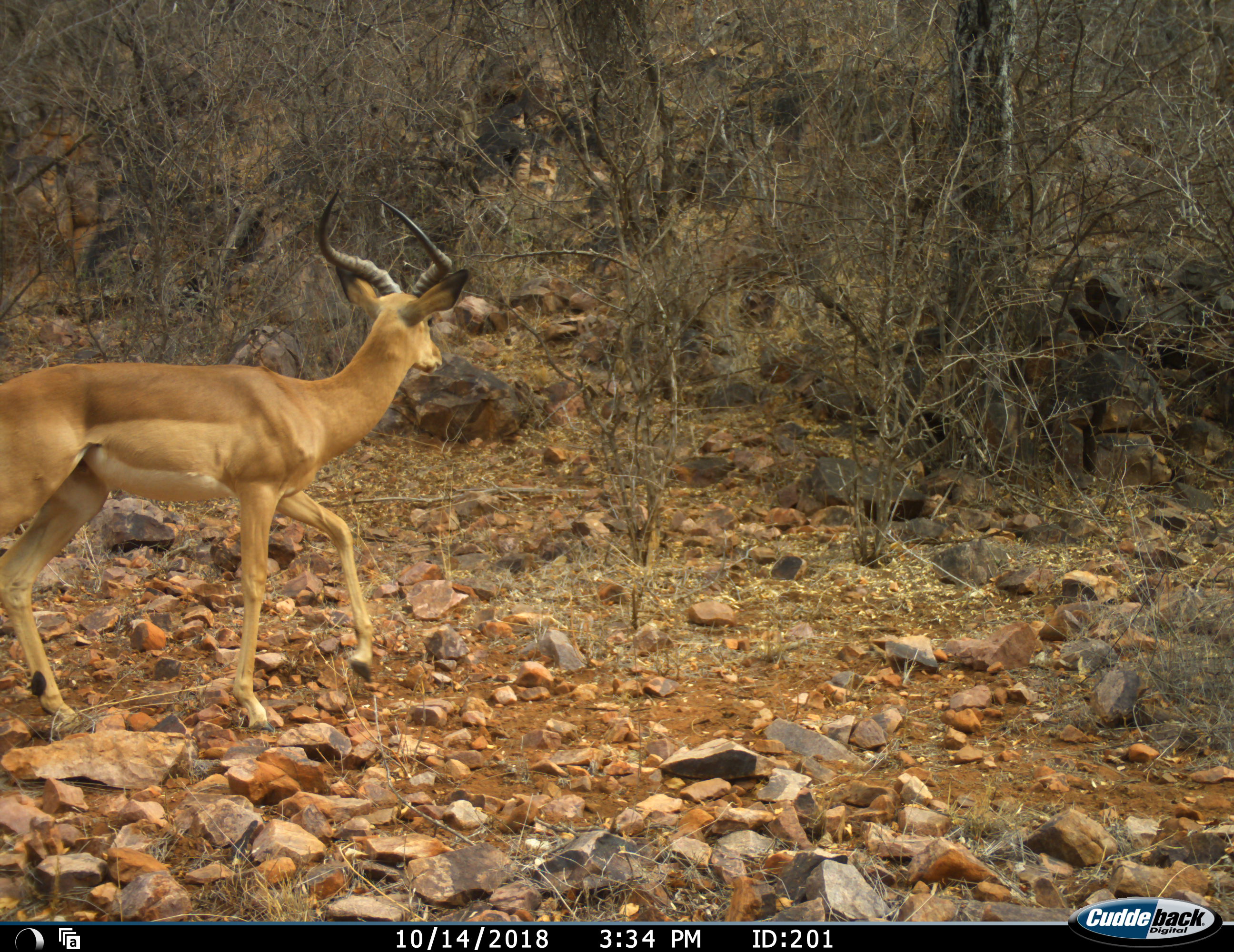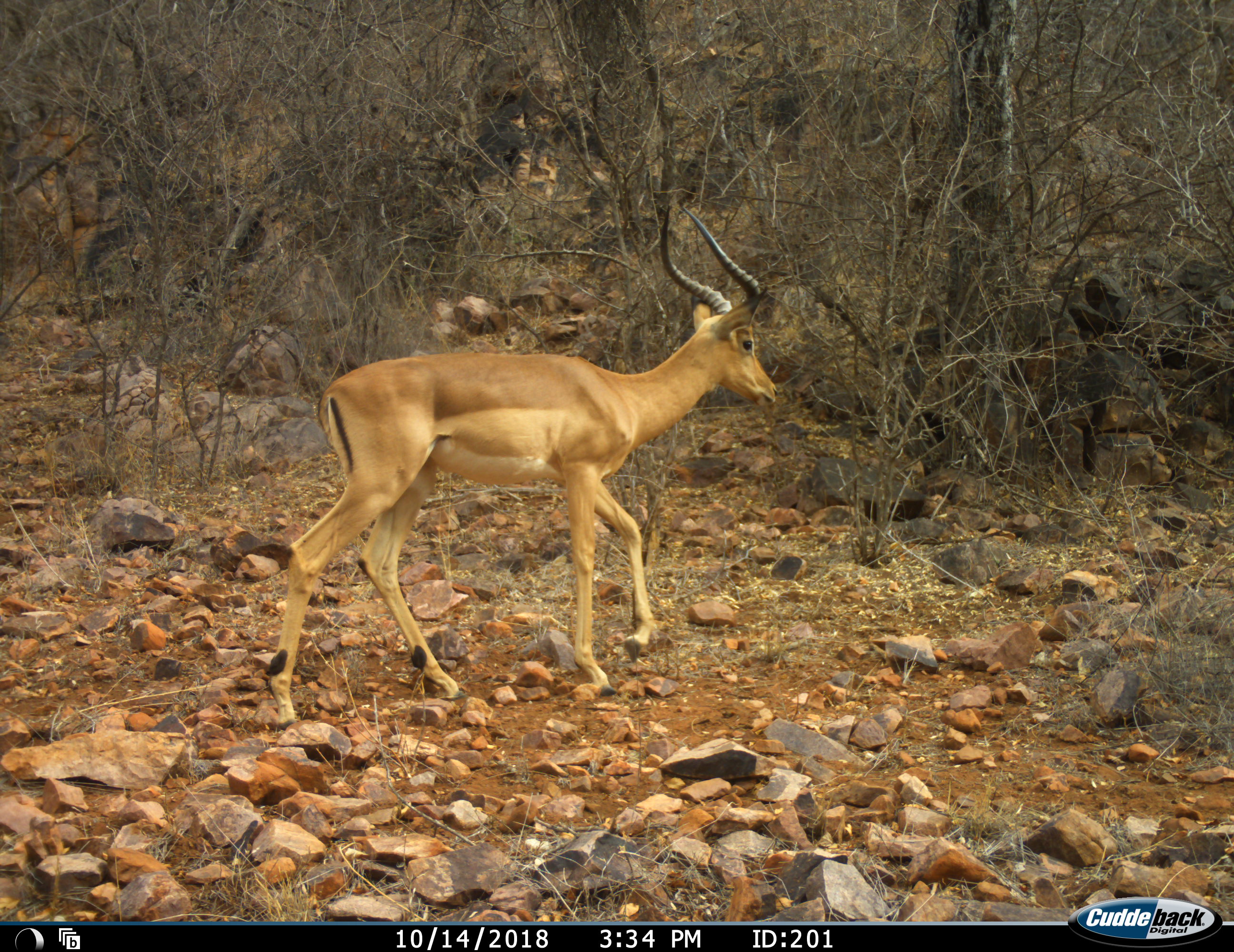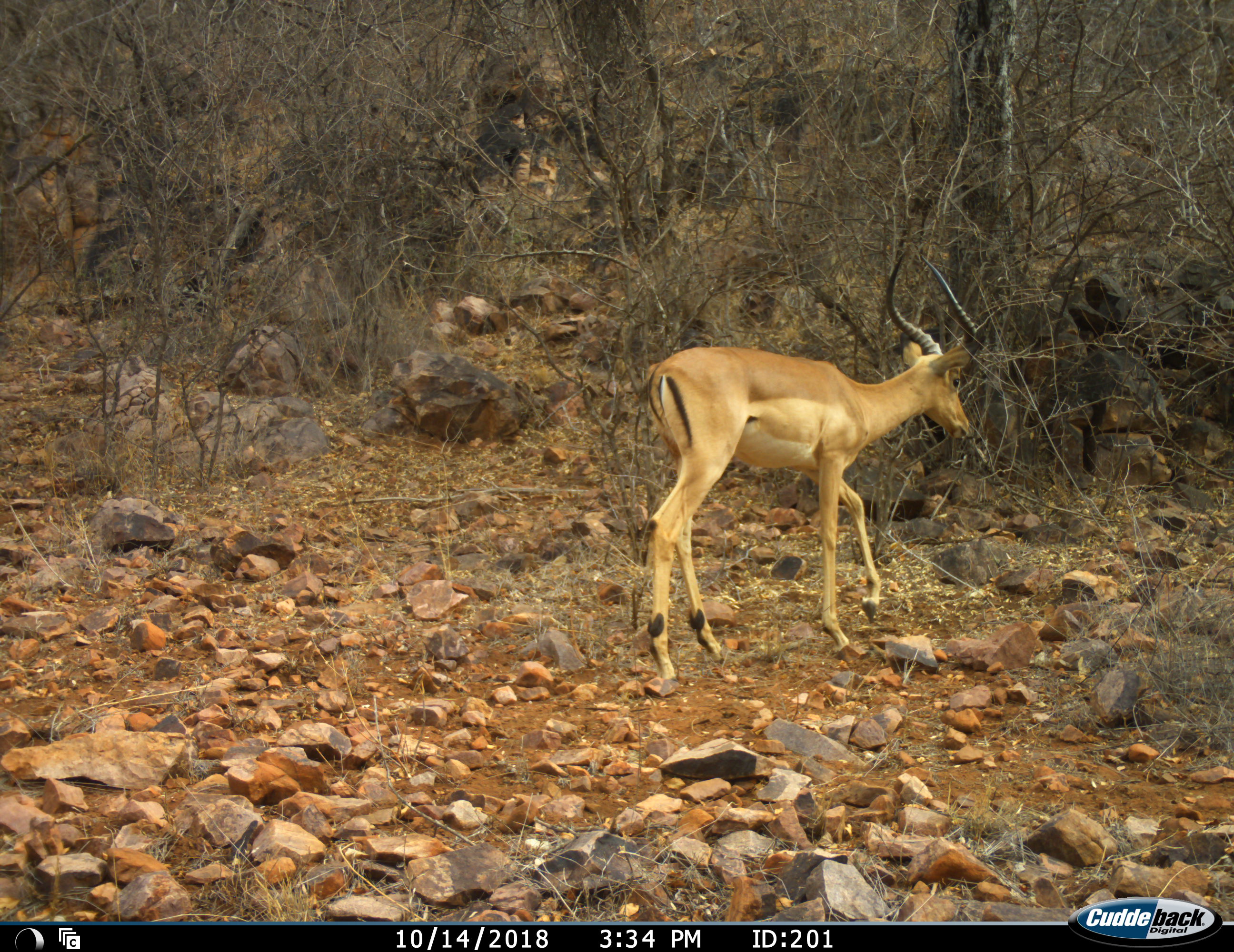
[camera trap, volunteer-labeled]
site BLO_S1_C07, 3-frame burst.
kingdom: Animalia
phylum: Chordata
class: Mammalia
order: Artiodactyla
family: Bovidae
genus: Aepyceros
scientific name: Aepyceros melampus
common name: impala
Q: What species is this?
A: Impala (Aepyceros melampus).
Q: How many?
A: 1.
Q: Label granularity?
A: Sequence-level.